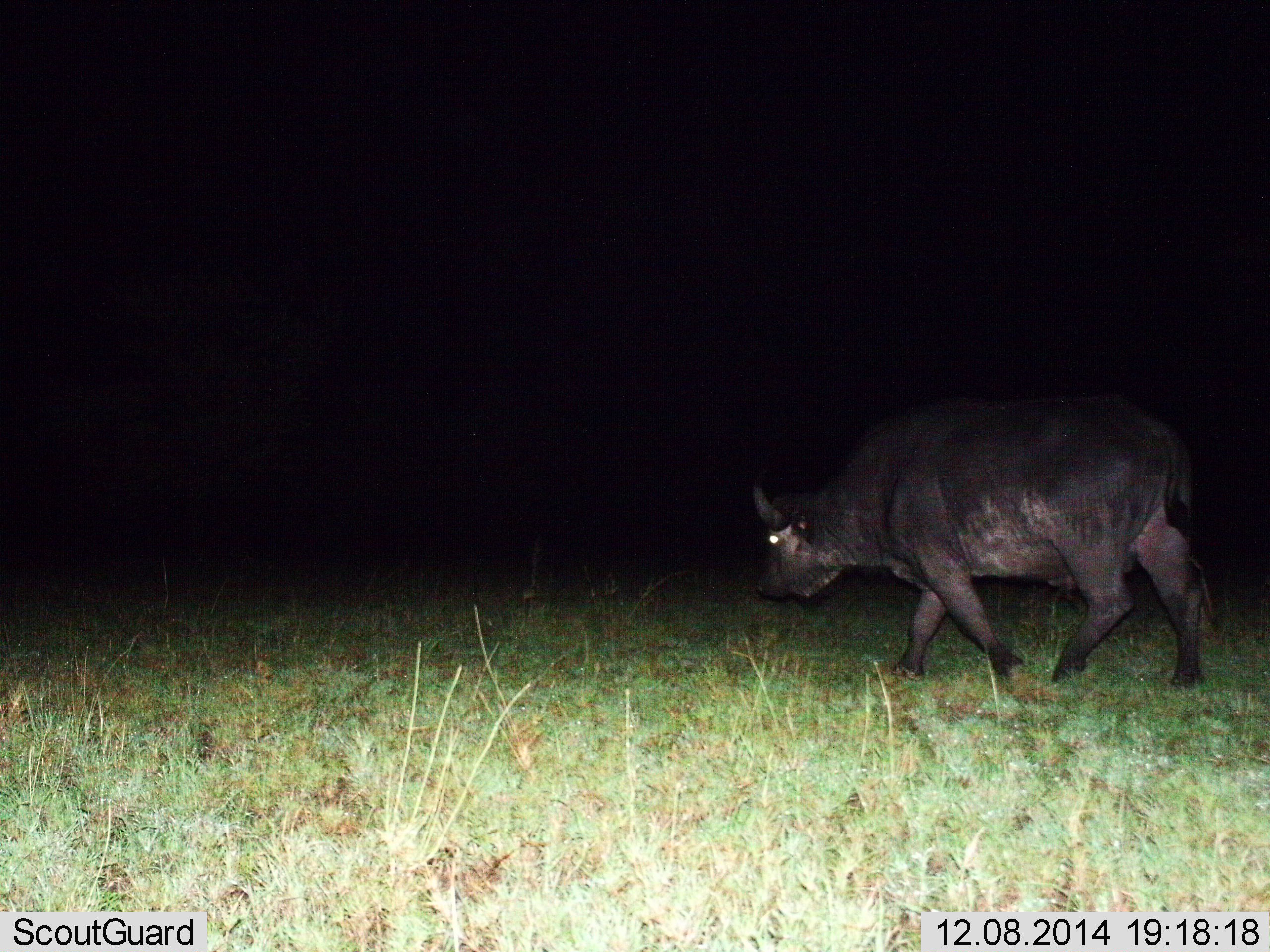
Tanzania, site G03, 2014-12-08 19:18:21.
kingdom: Animalia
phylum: Chordata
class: Mammalia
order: Artiodactyla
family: Bovidae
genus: Syncerus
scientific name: Syncerus caffer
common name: cape buffalo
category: buffalo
Buffalo (cape buffalo) (Syncerus caffer), count 1. Behavior (volunteer vote fractions): standing 10%, resting 0%, moving 90%, interacting 0%. Young present (vote fraction): 0%. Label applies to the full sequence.